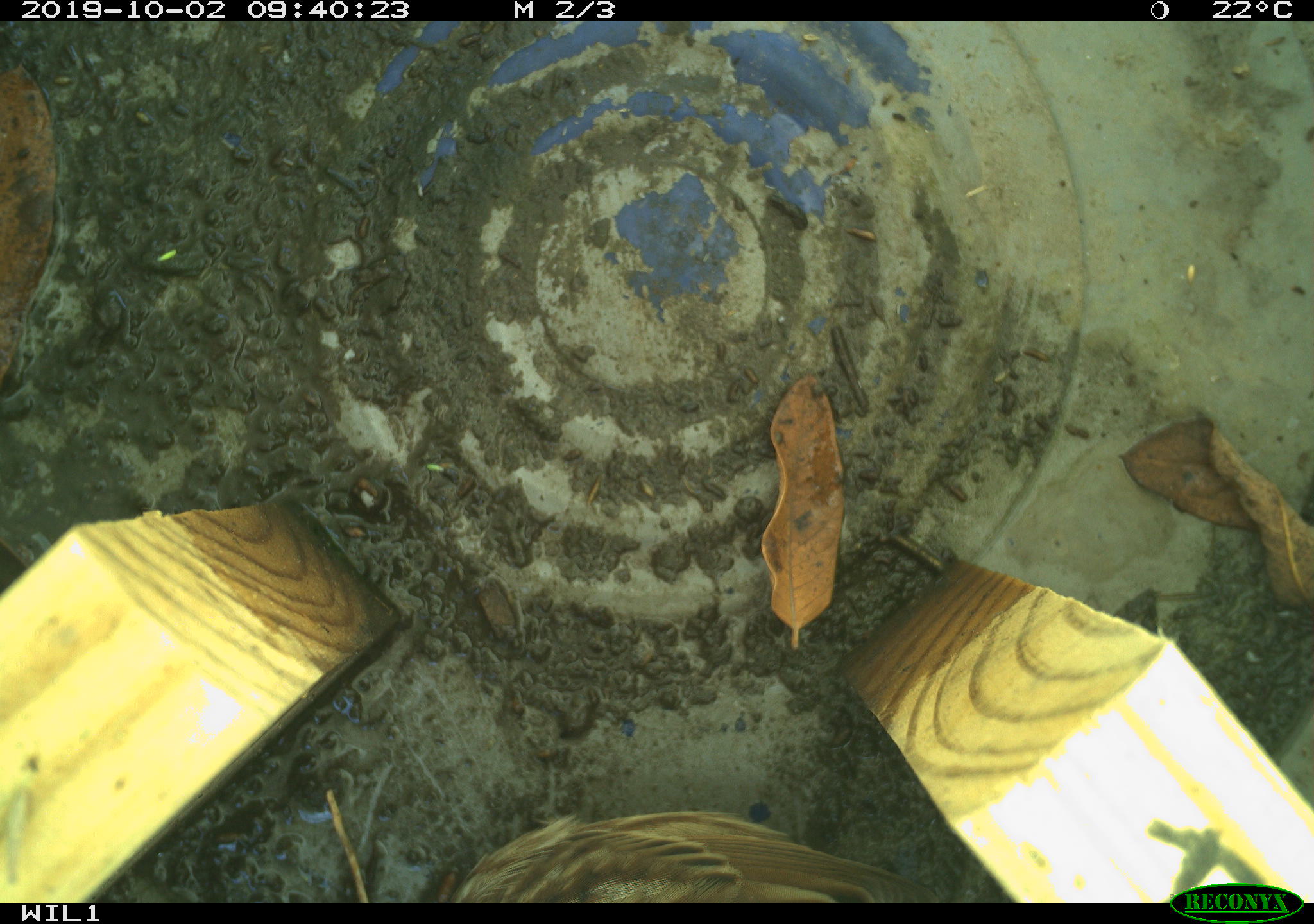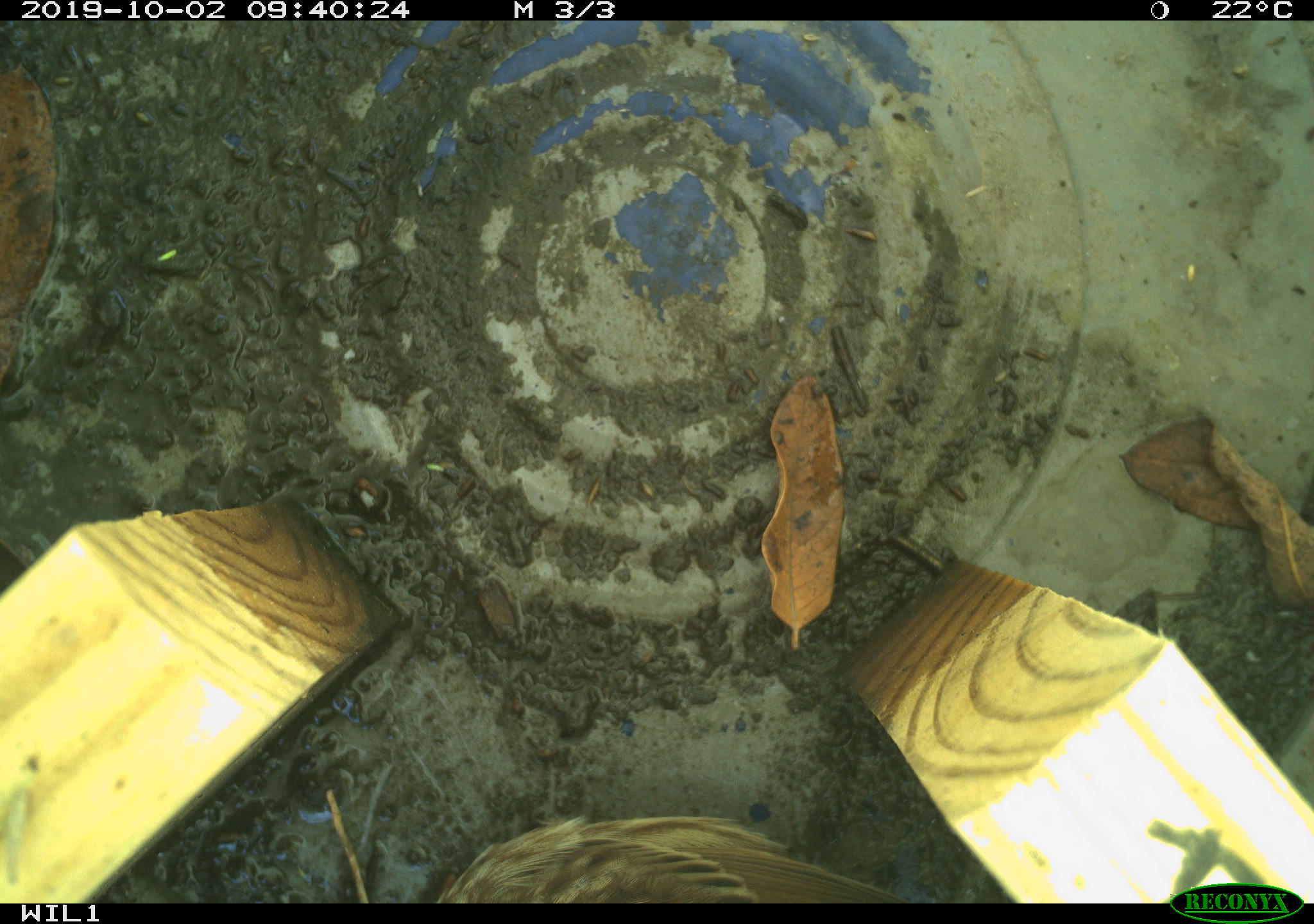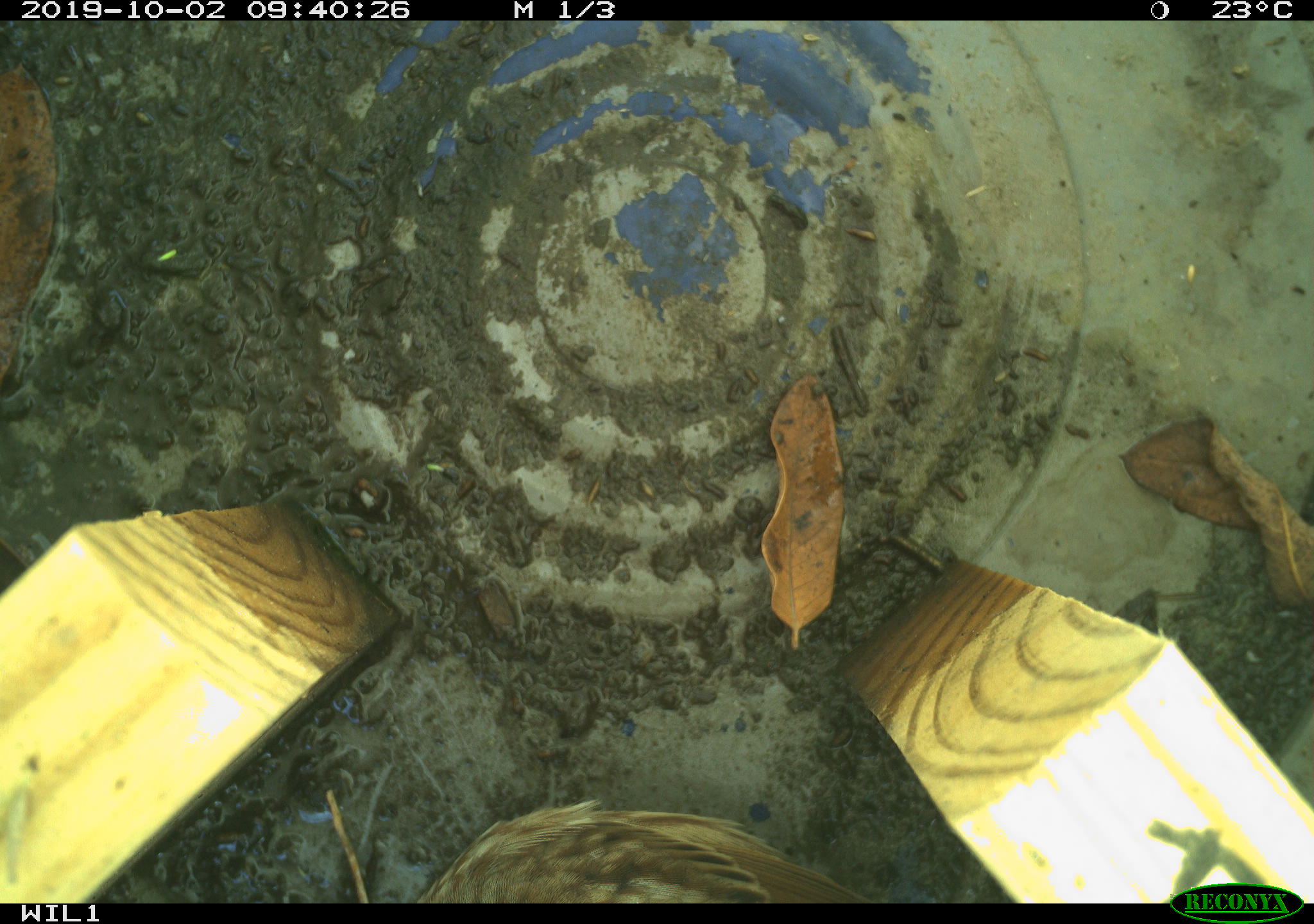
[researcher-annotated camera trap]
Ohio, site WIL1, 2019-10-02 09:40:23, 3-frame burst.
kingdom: Animalia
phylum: Chordata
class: Aves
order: Passeriformes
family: Passerellidae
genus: Melospiza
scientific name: Melospiza melodia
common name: song sparrow